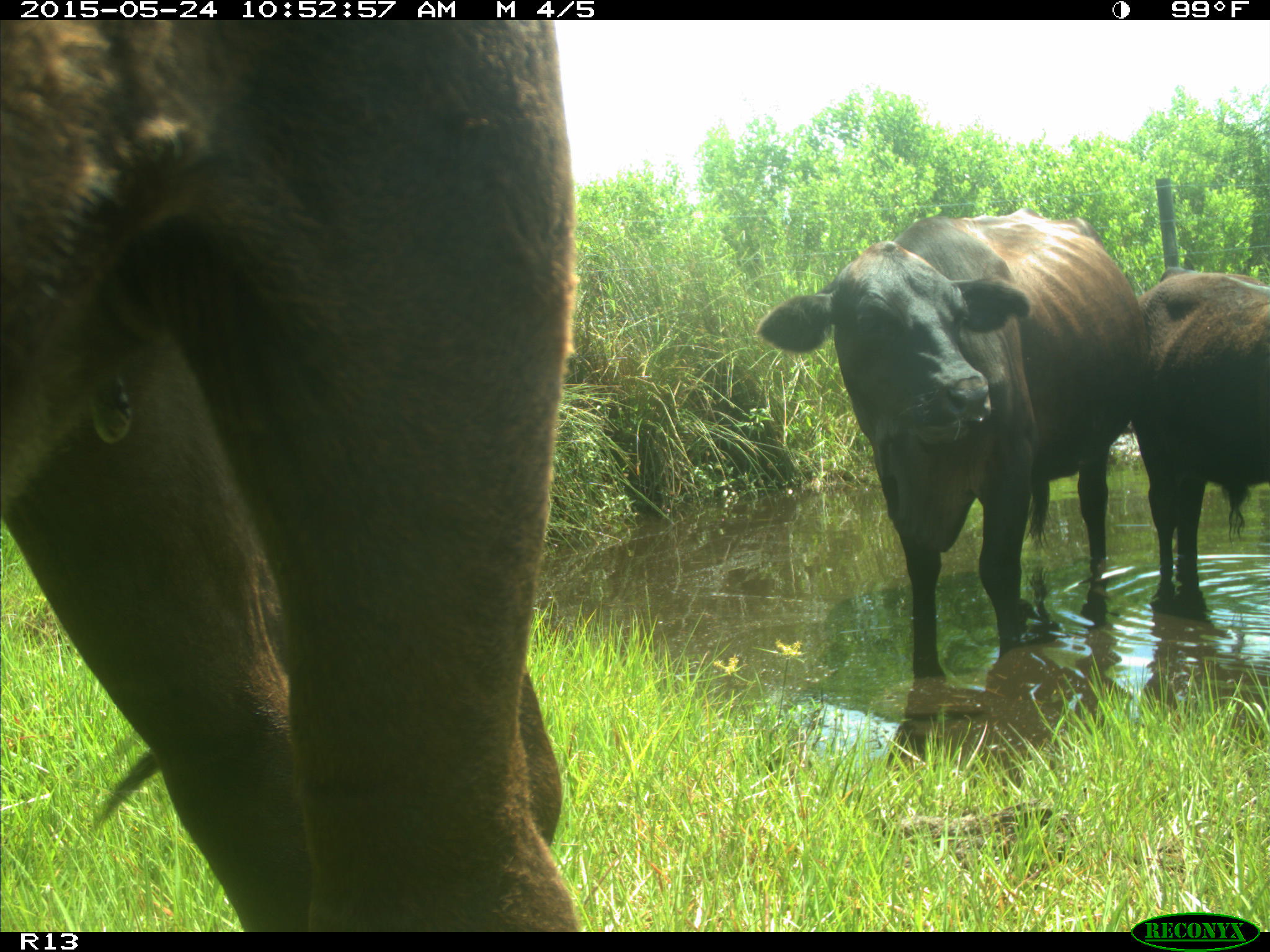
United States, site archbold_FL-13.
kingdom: Animalia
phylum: Chordata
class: Mammalia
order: Artiodactyla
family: Bovidae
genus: Bos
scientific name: Bos taurus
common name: domestic cow